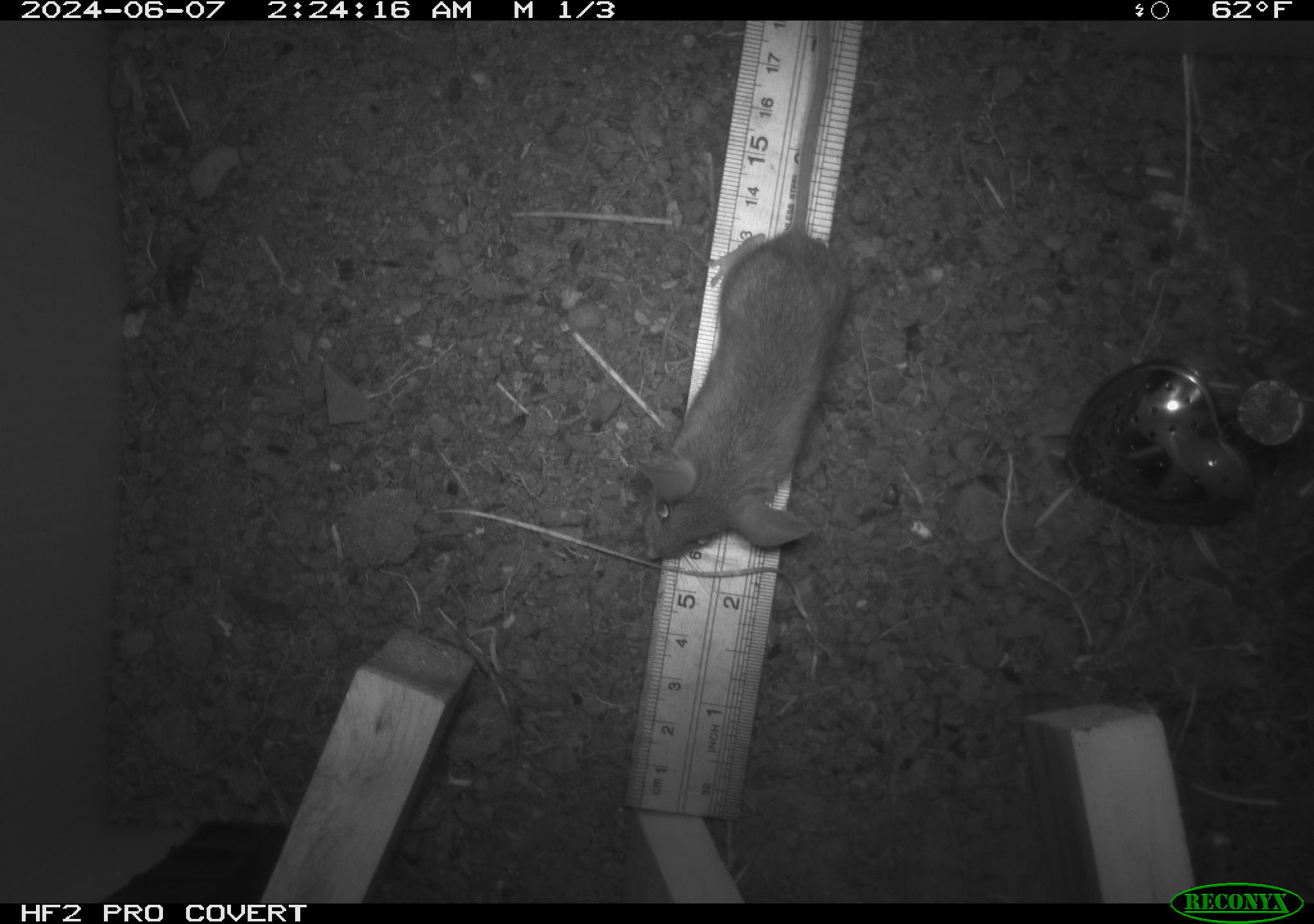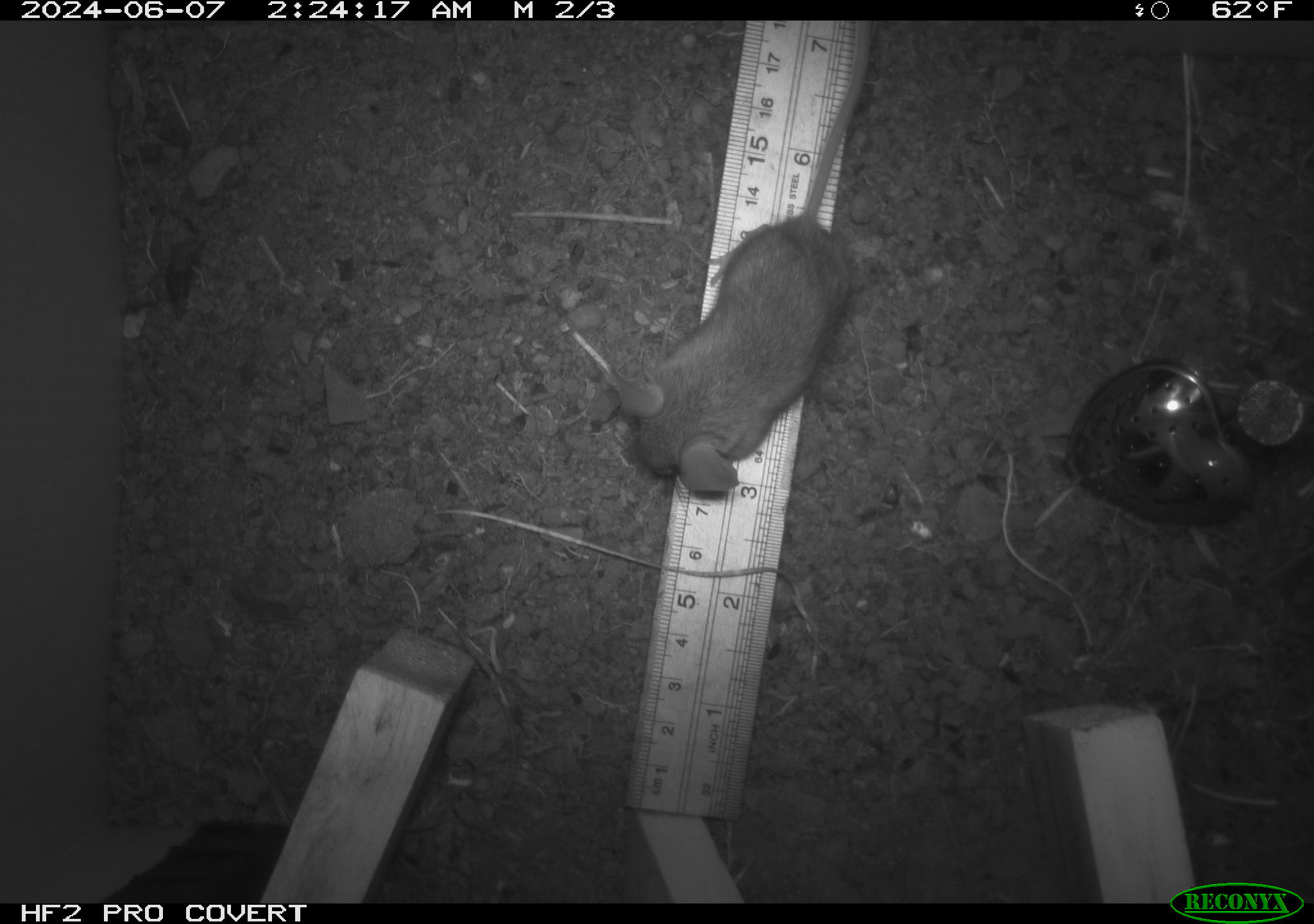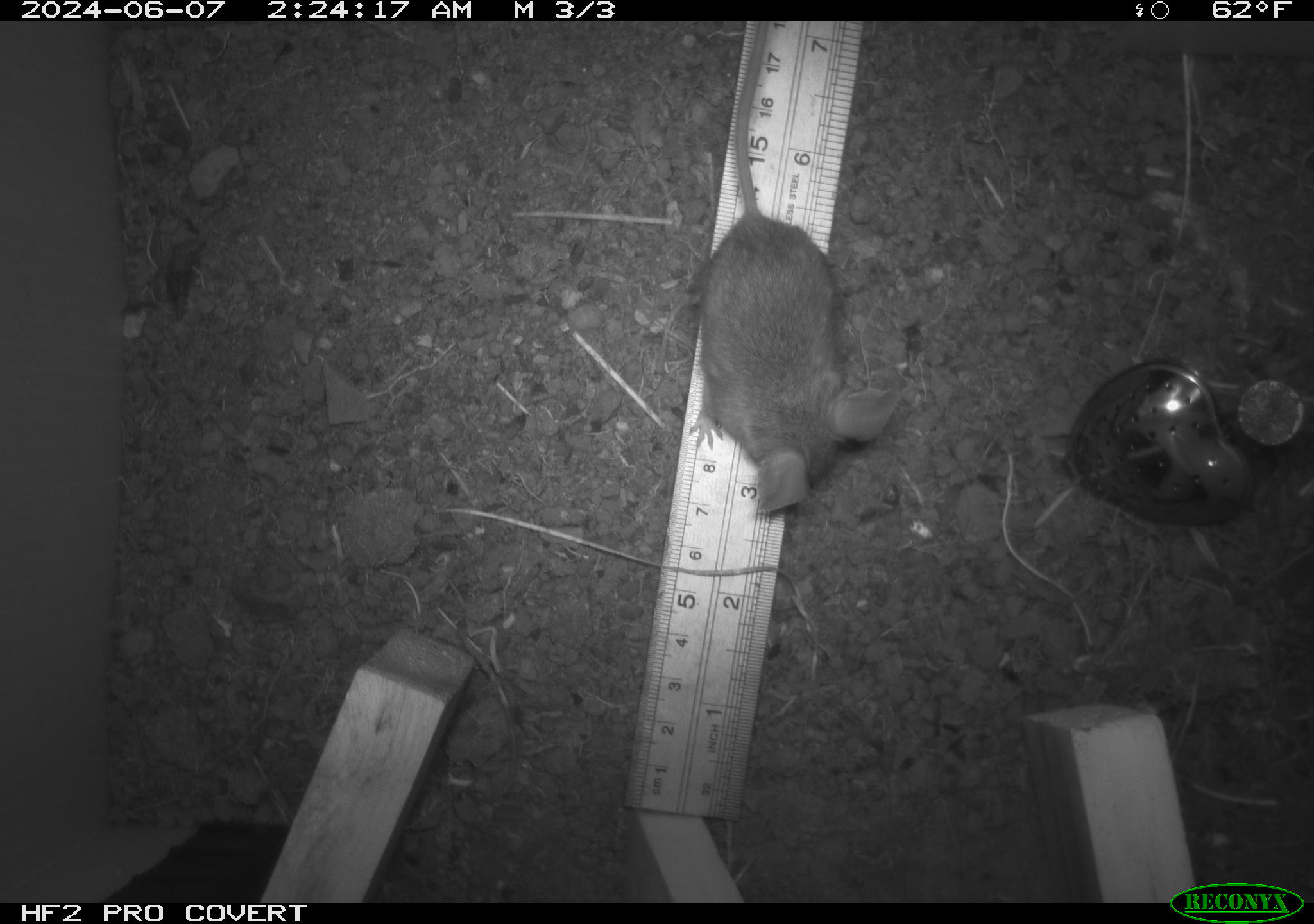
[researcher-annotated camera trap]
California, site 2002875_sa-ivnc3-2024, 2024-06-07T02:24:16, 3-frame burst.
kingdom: Animalia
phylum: Chordata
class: Mammalia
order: Rodentia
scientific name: Rodentia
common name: mouse species